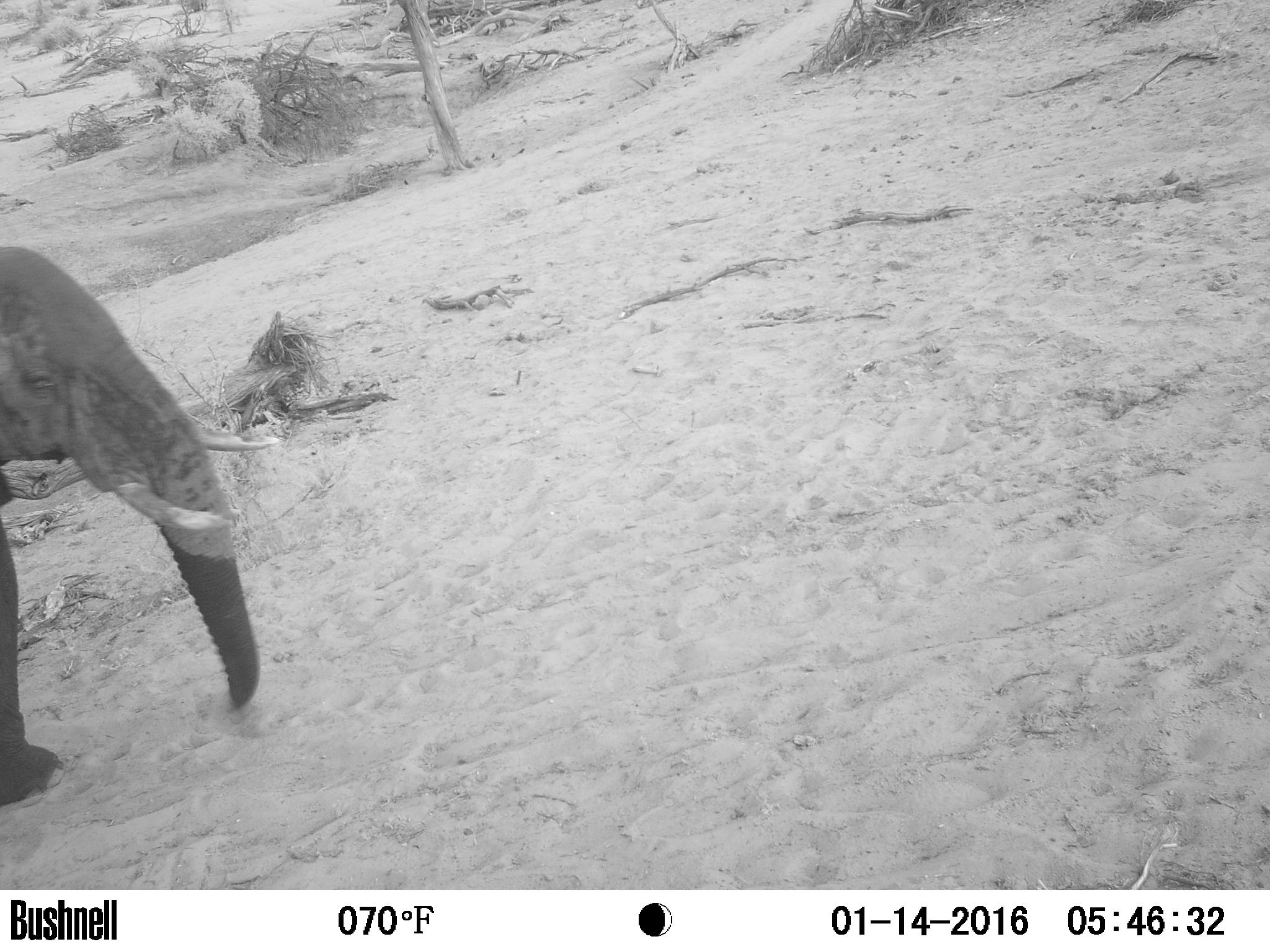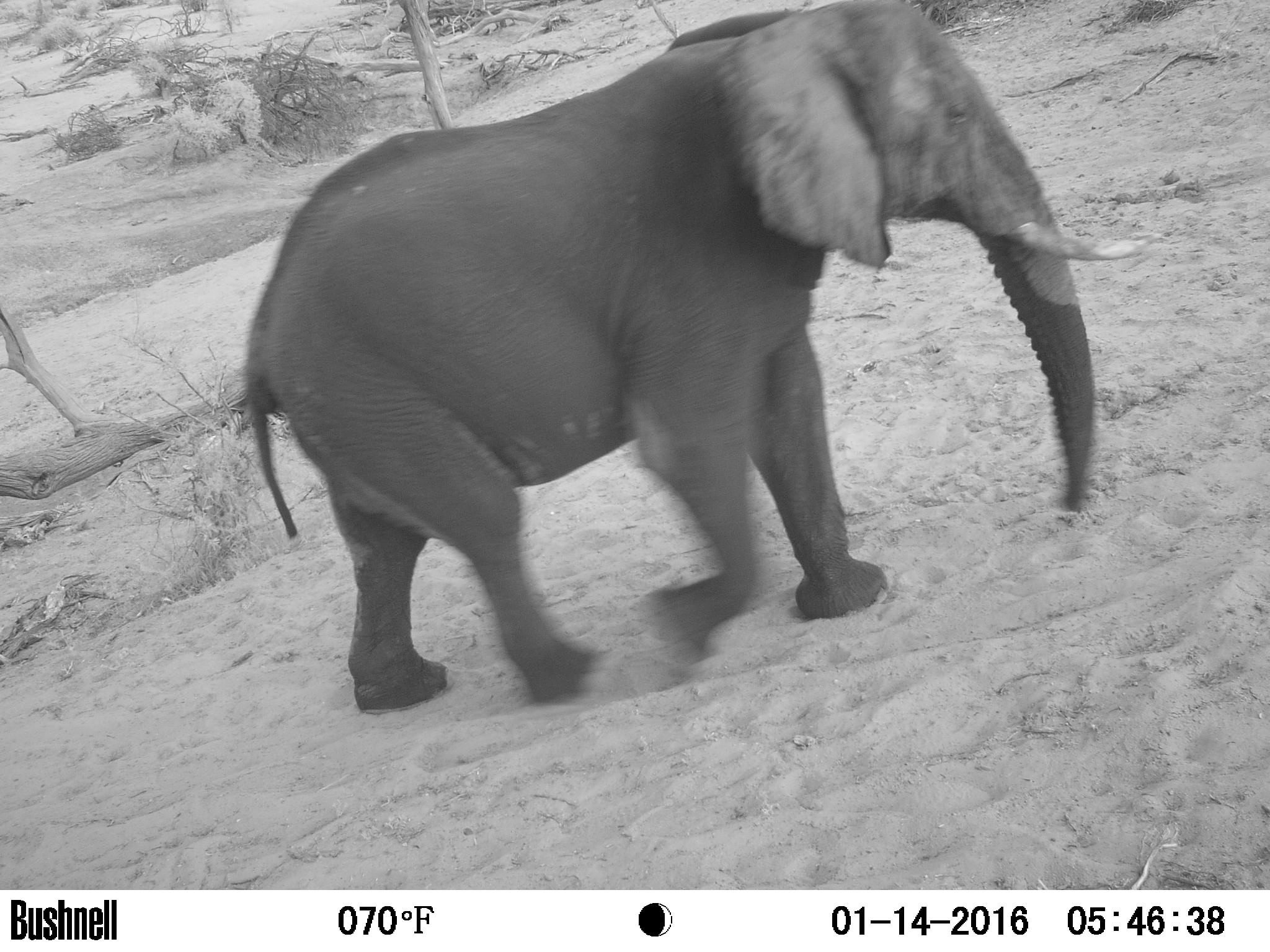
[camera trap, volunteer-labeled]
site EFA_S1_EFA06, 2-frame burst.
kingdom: Animalia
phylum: Chordata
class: Mammalia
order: Proboscidea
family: Elephantidae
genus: Loxodonta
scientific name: Loxodonta africana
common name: african bush elephant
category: elephant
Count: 1.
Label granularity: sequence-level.